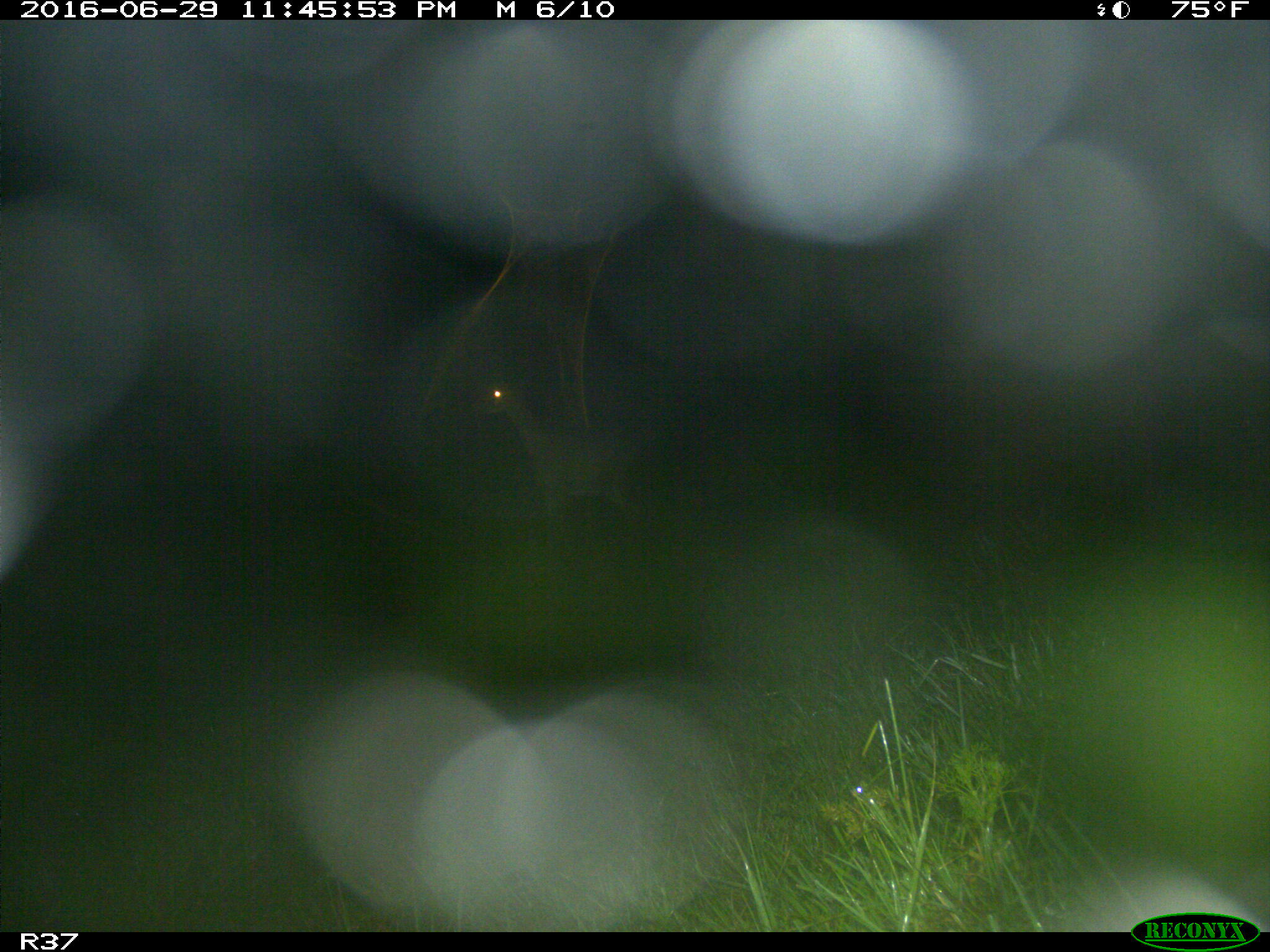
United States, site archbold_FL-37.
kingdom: Animalia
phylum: Chordata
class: Mammalia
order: Artiodactyla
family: Bovidae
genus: Bos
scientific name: Bos taurus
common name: domestic cow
Bos taurus (domestic cow).